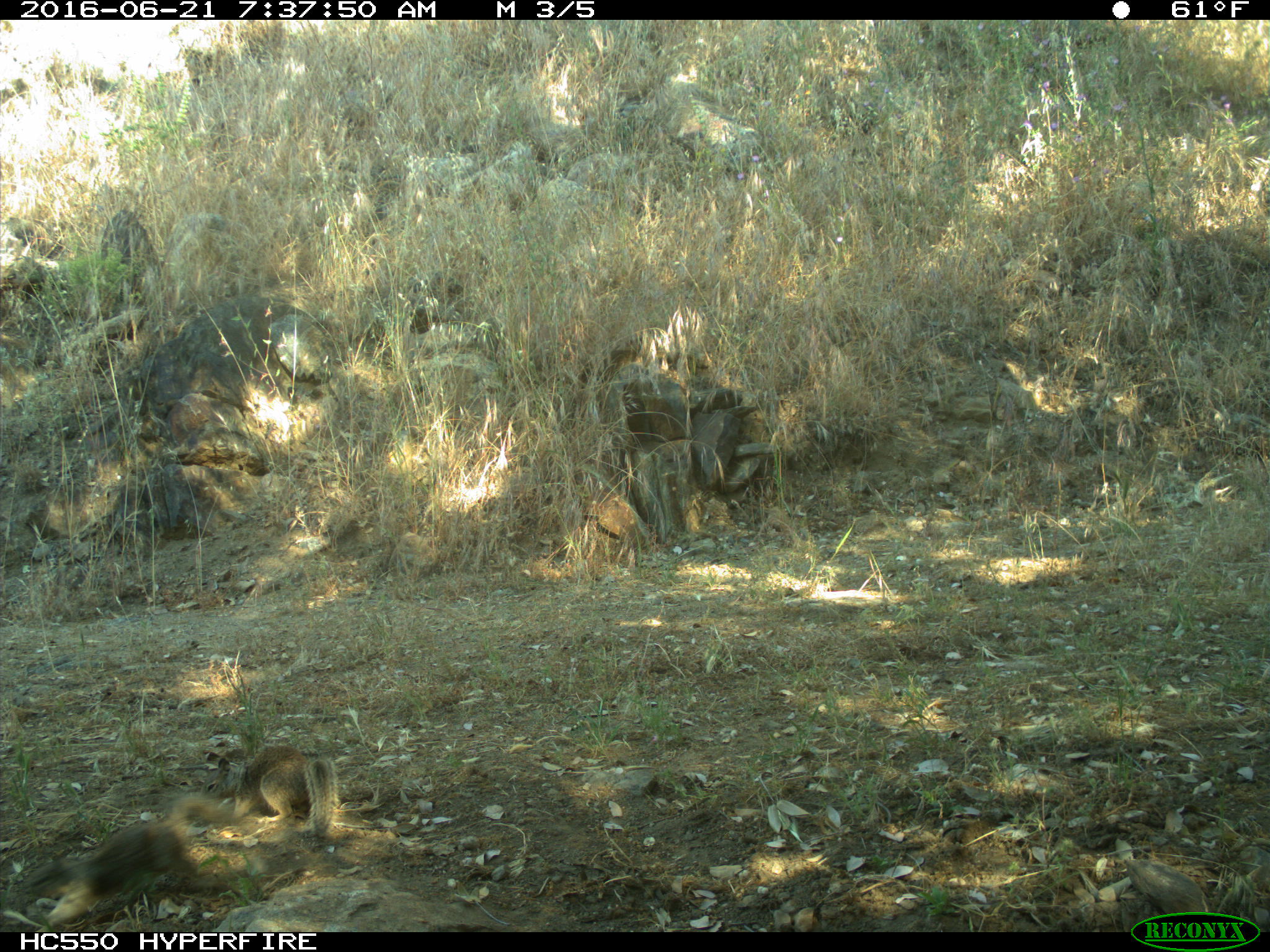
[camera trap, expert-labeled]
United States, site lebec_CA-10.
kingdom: Animalia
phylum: Chordata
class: Mammalia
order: Rodentia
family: Sciuridae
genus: Otospermophilus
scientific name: Otospermophilus beecheyi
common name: california ground squirrel